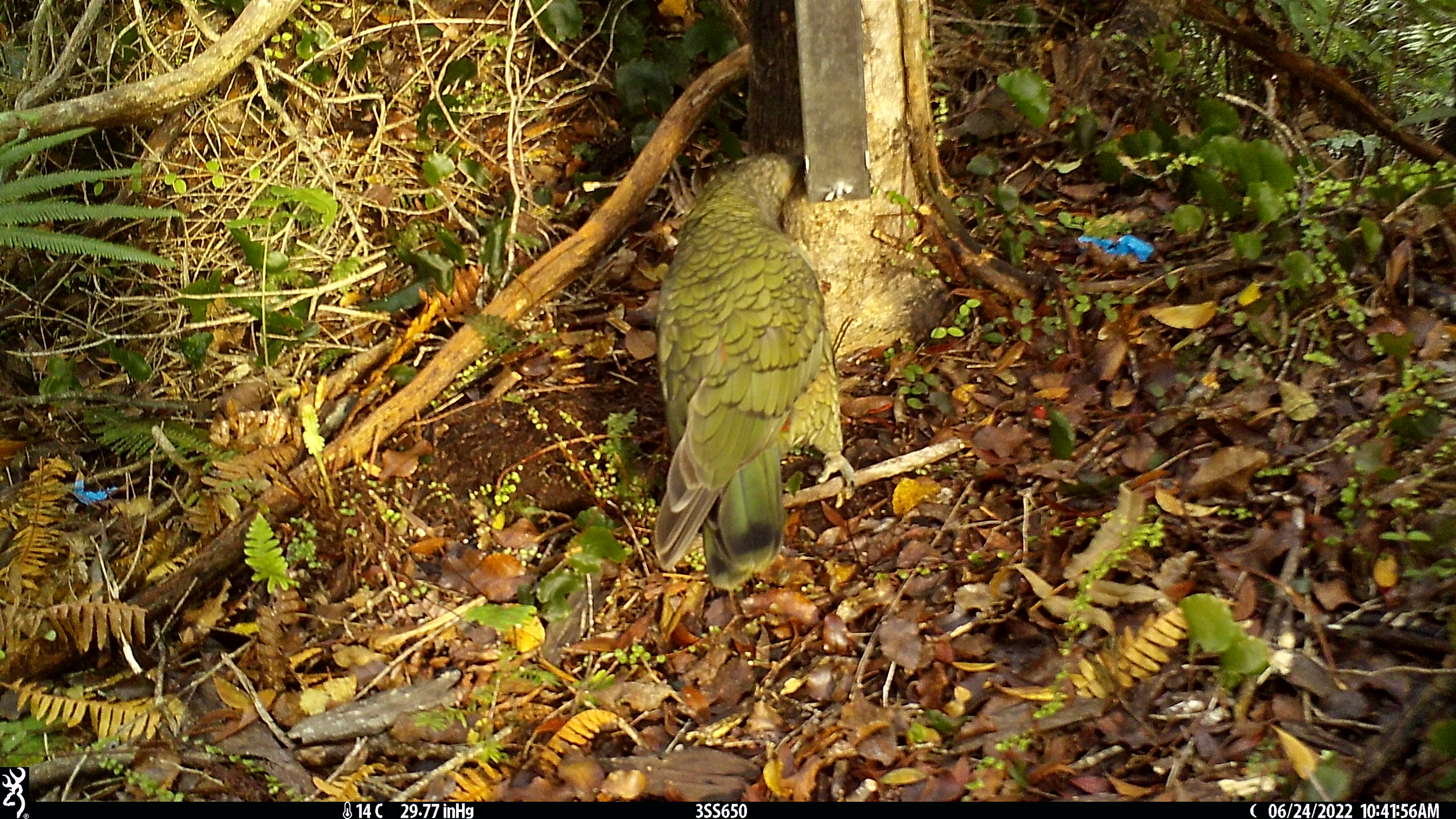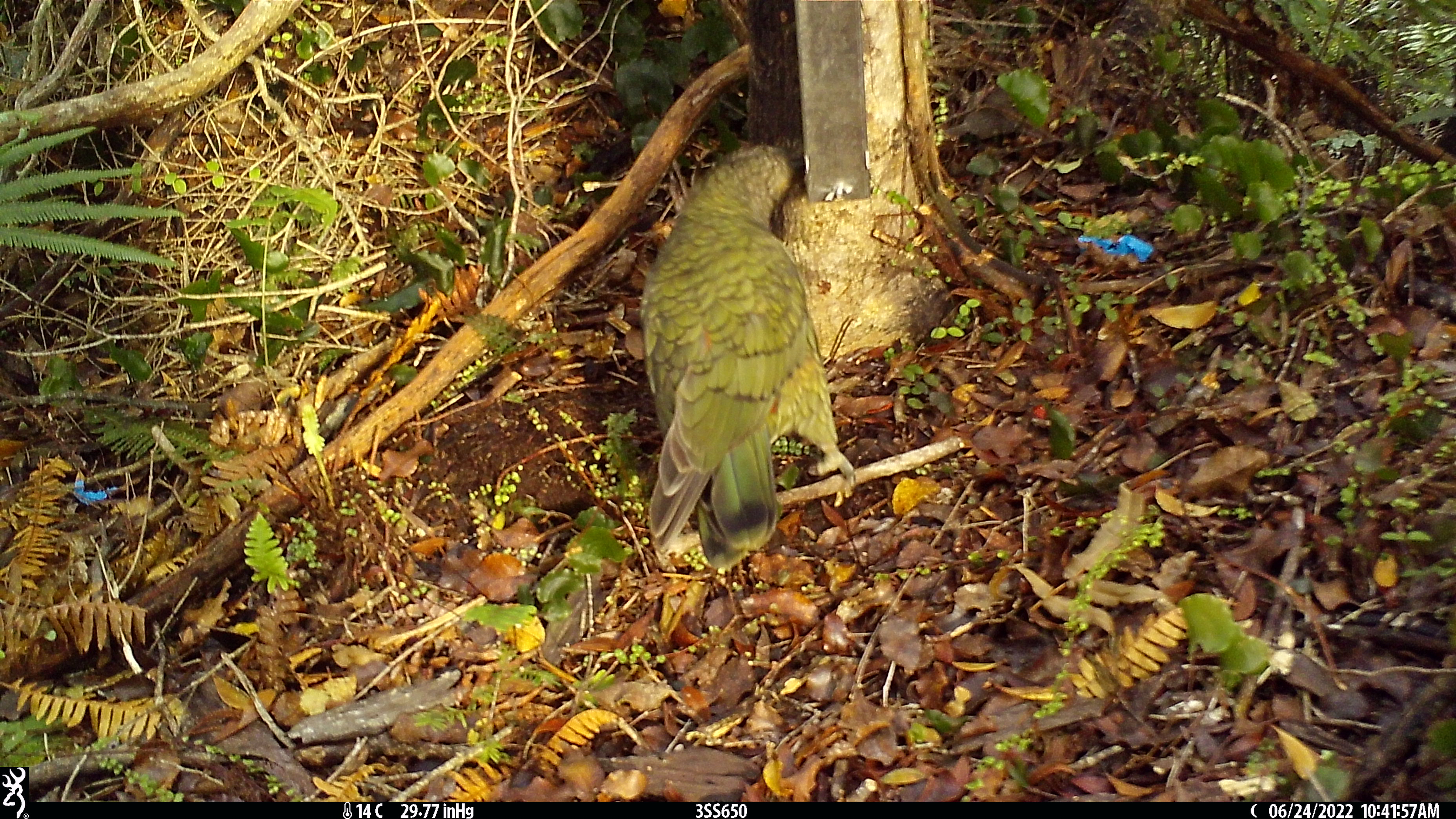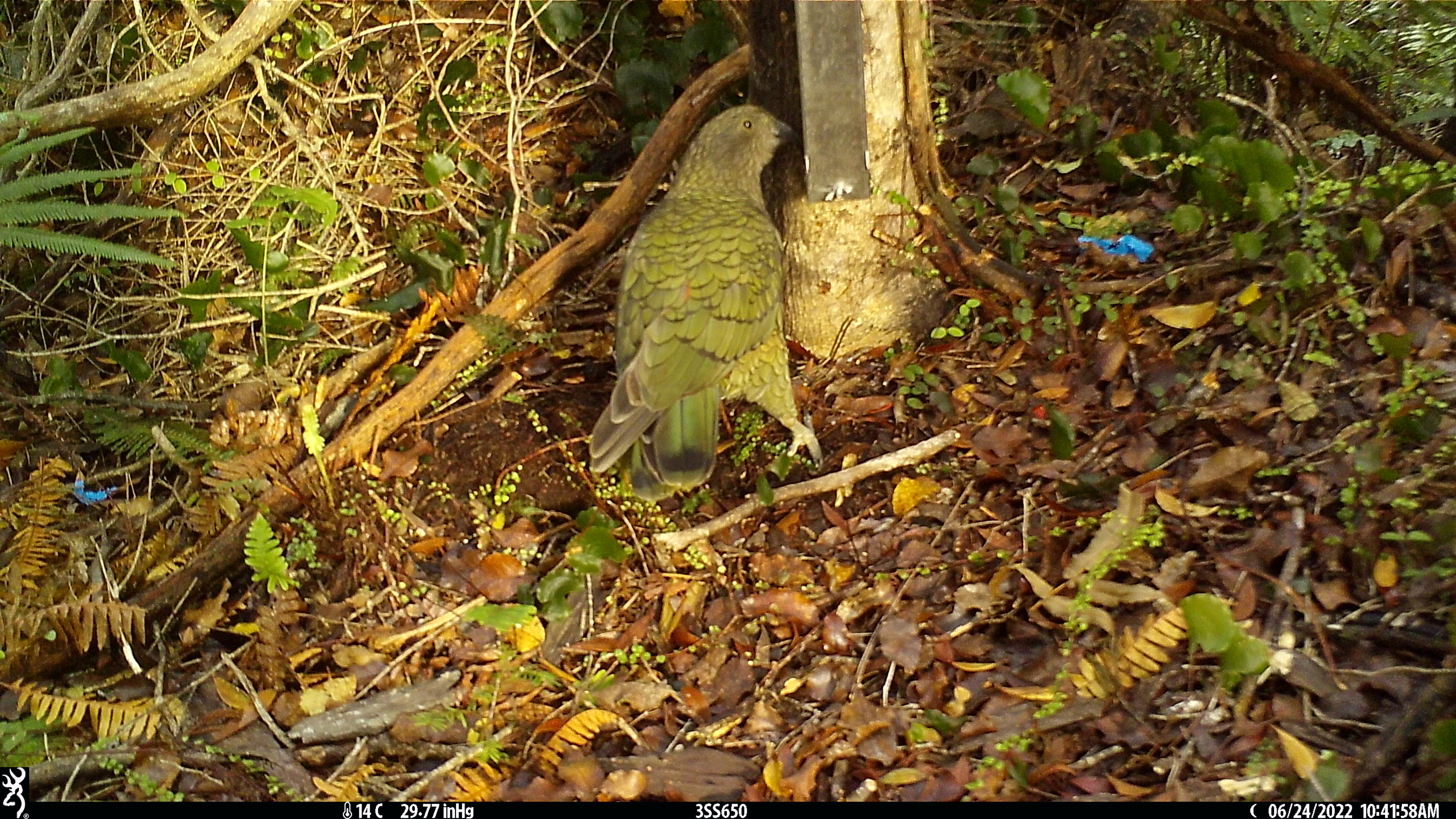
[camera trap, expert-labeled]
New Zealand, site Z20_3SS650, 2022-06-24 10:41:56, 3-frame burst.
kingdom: Animalia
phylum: Chordata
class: Aves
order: Psittaciformes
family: Strigopidae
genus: Nestor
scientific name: Nestor notabilis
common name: kea